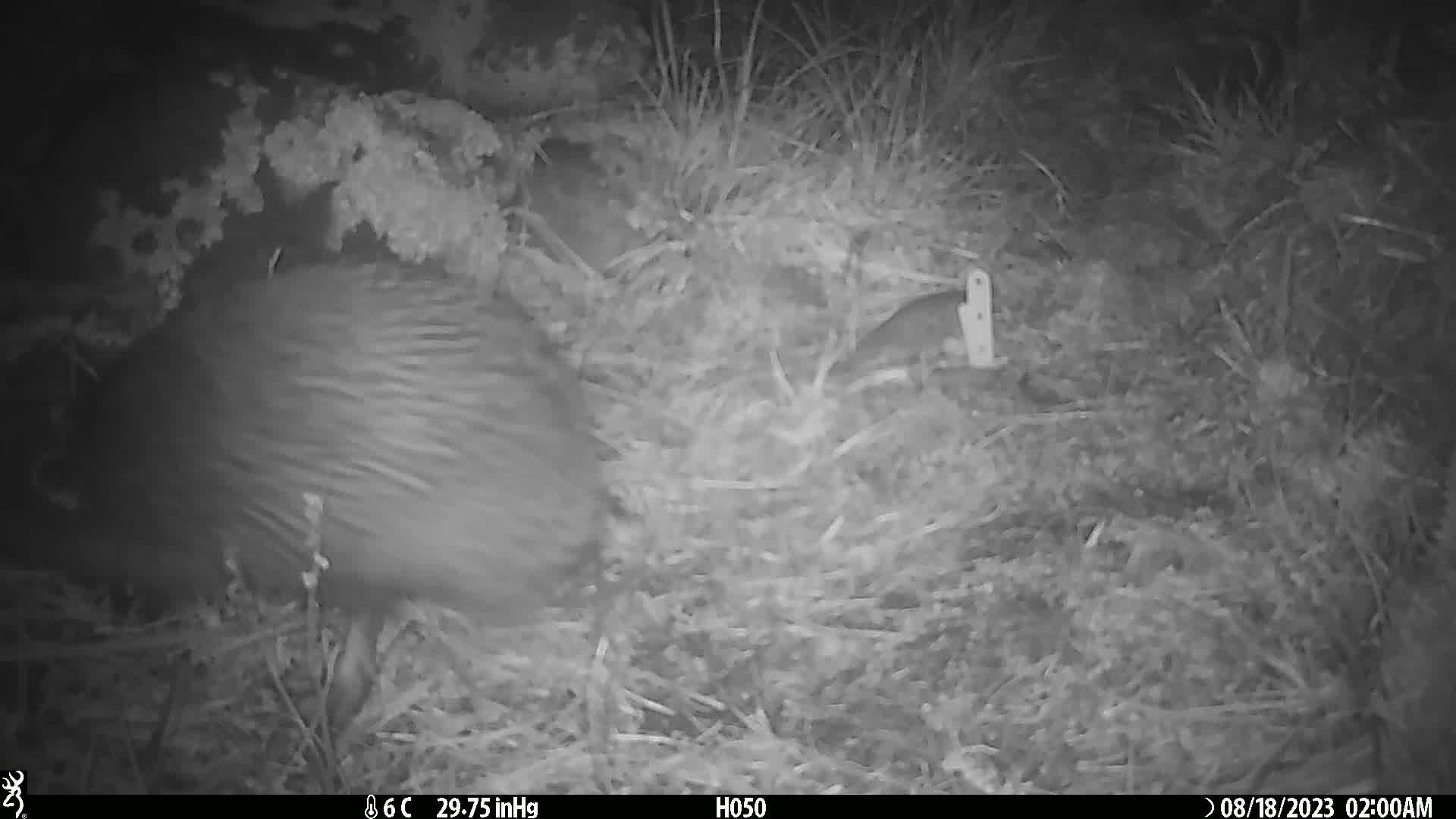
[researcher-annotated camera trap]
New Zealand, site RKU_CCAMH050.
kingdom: Animalia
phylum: Chordata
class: Aves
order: Apterygiformes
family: Apterygidae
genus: Apteryx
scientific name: Apteryx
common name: kiwi